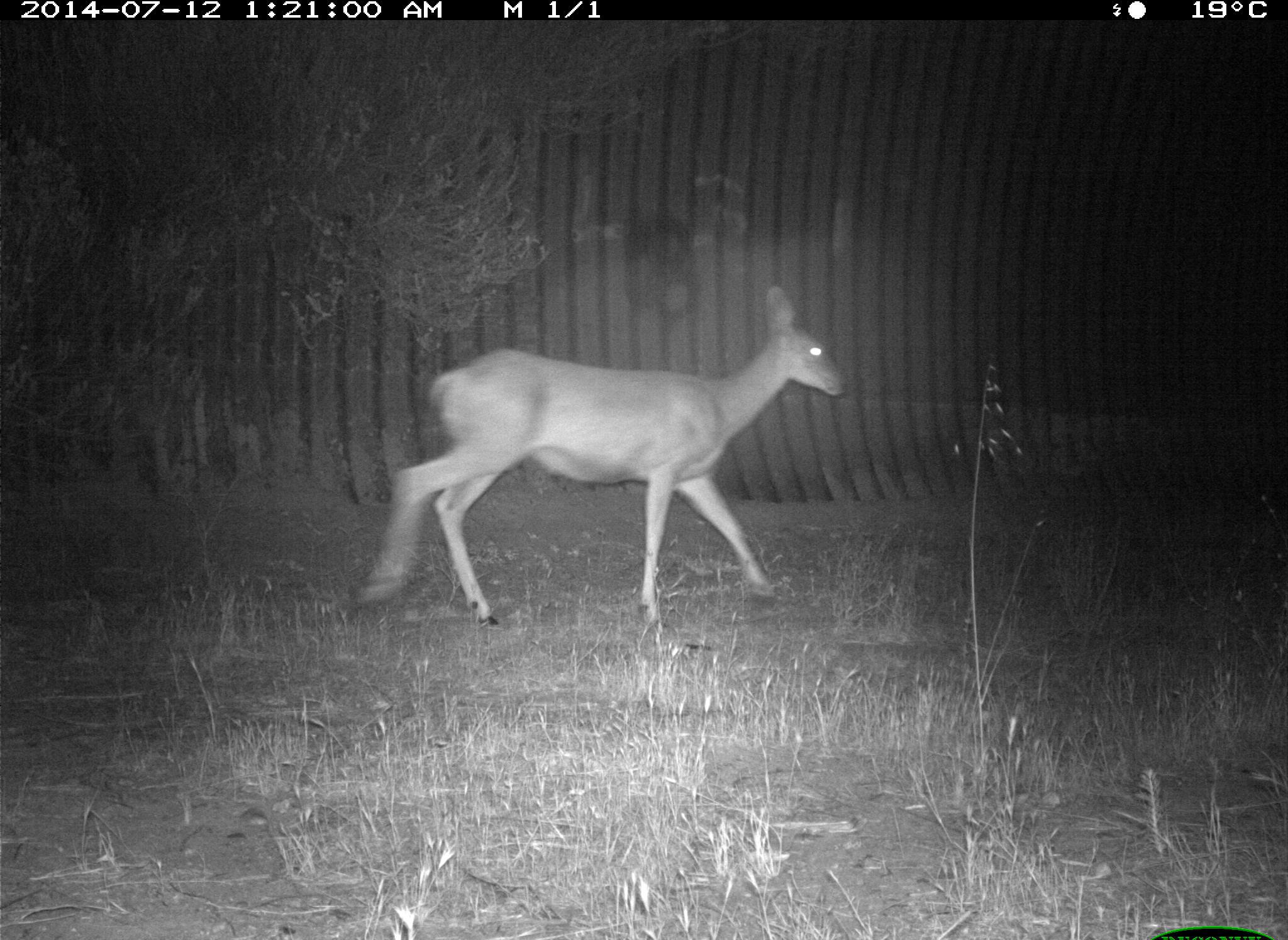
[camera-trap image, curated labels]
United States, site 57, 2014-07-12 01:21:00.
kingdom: Animalia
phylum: Chordata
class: Mammalia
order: Artiodactyla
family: Cervidae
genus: Odocoileus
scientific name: Odocoileus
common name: deer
Deer (Odocoileus).